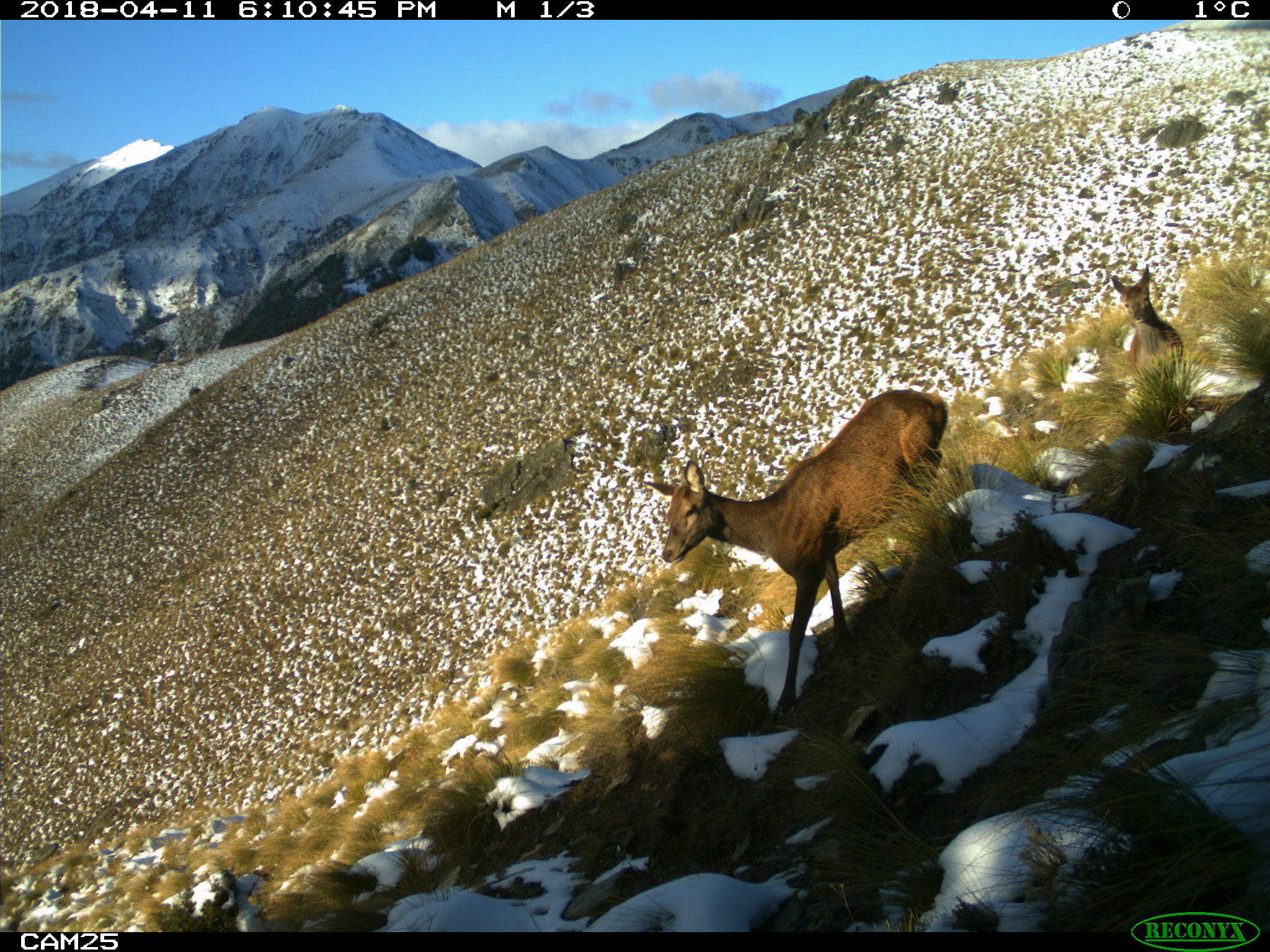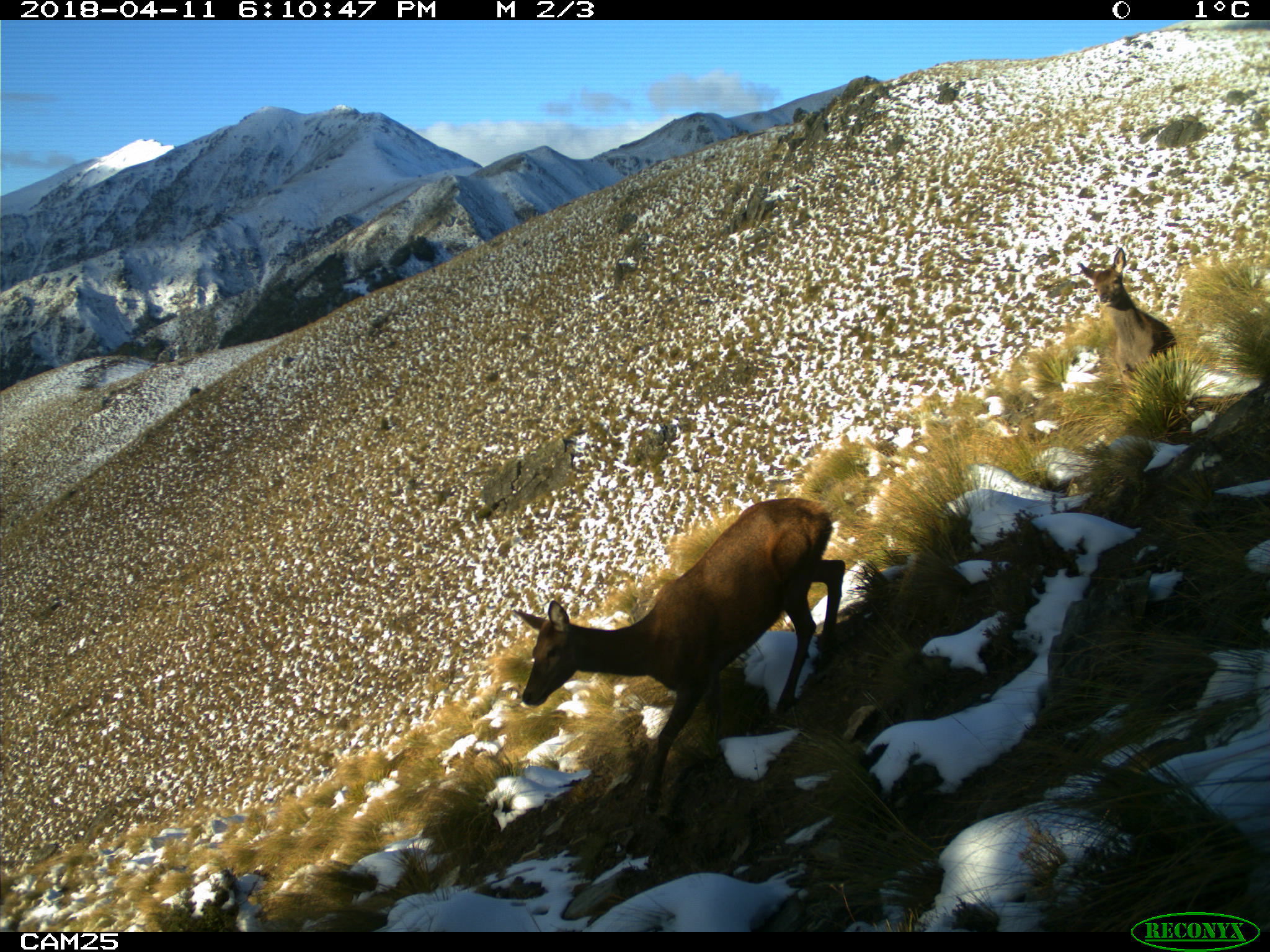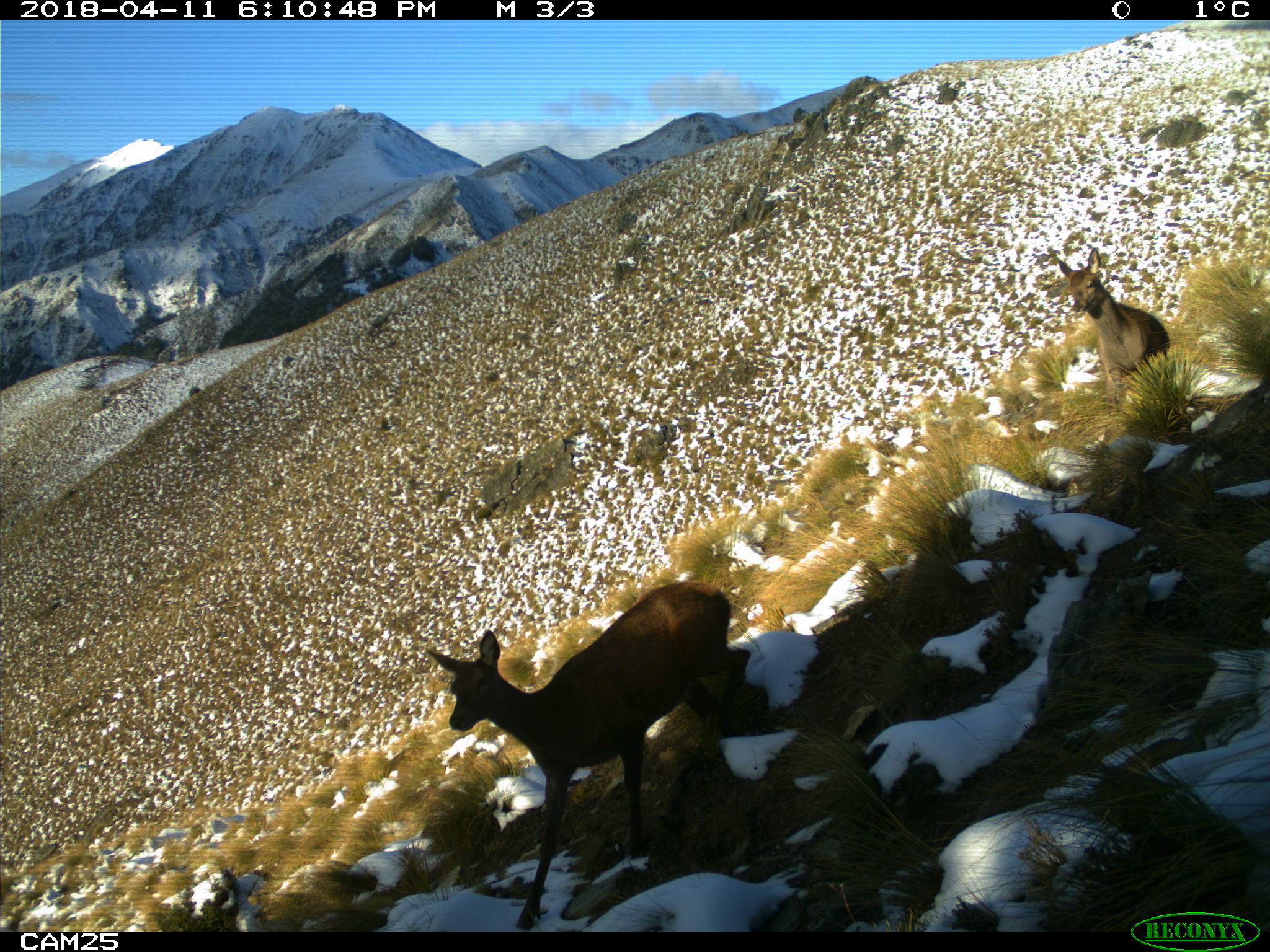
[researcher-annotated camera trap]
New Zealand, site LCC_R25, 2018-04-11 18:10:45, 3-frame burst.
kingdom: Animalia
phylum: Chordata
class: Mammalia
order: Artiodactyla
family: Cervidae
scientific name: Cervidae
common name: deer